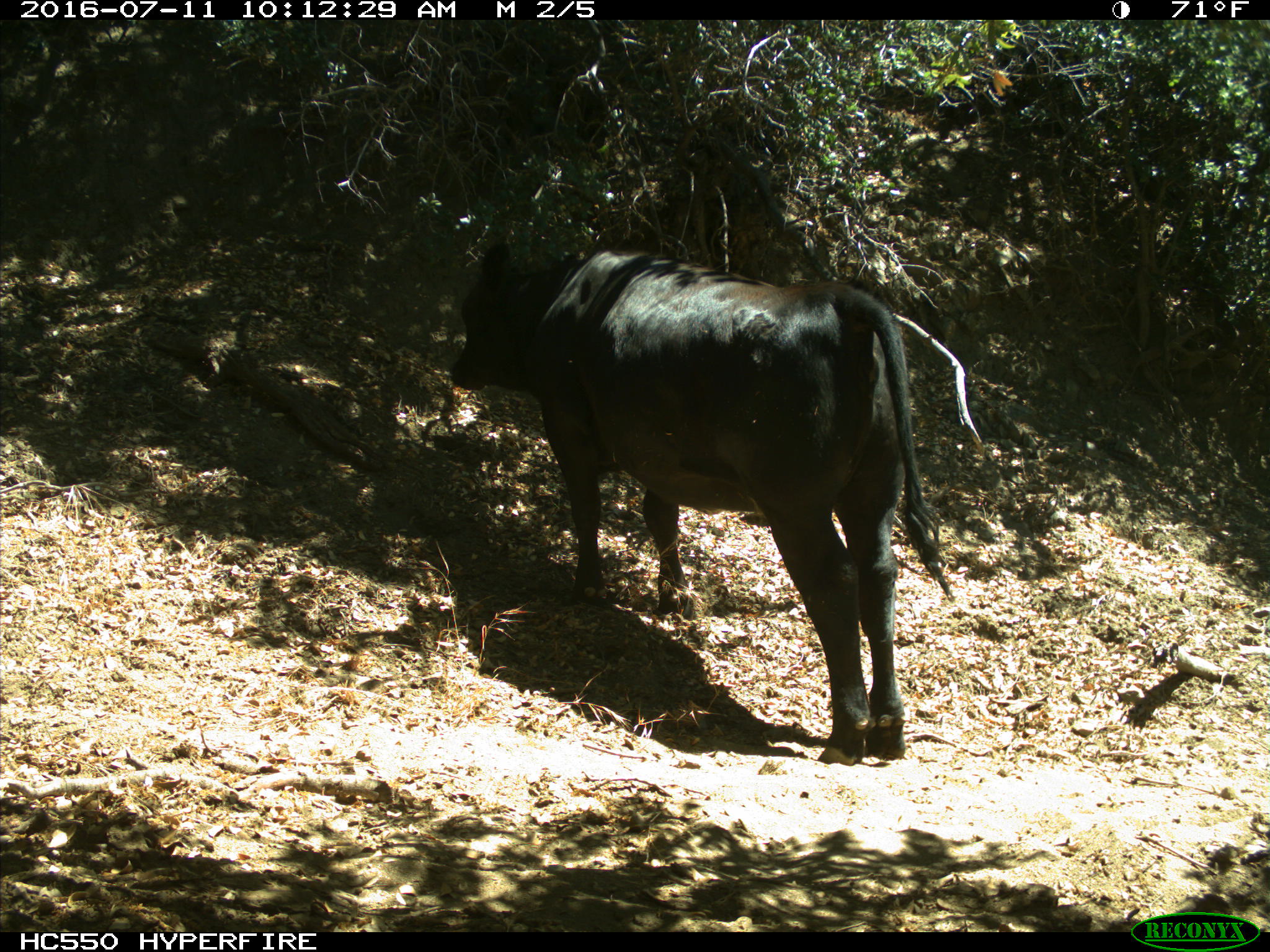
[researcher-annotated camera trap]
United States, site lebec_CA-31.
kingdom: Animalia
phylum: Chordata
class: Mammalia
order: Artiodactyla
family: Bovidae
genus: Bos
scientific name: Bos taurus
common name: domestic cow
Bos taurus (domestic cow).